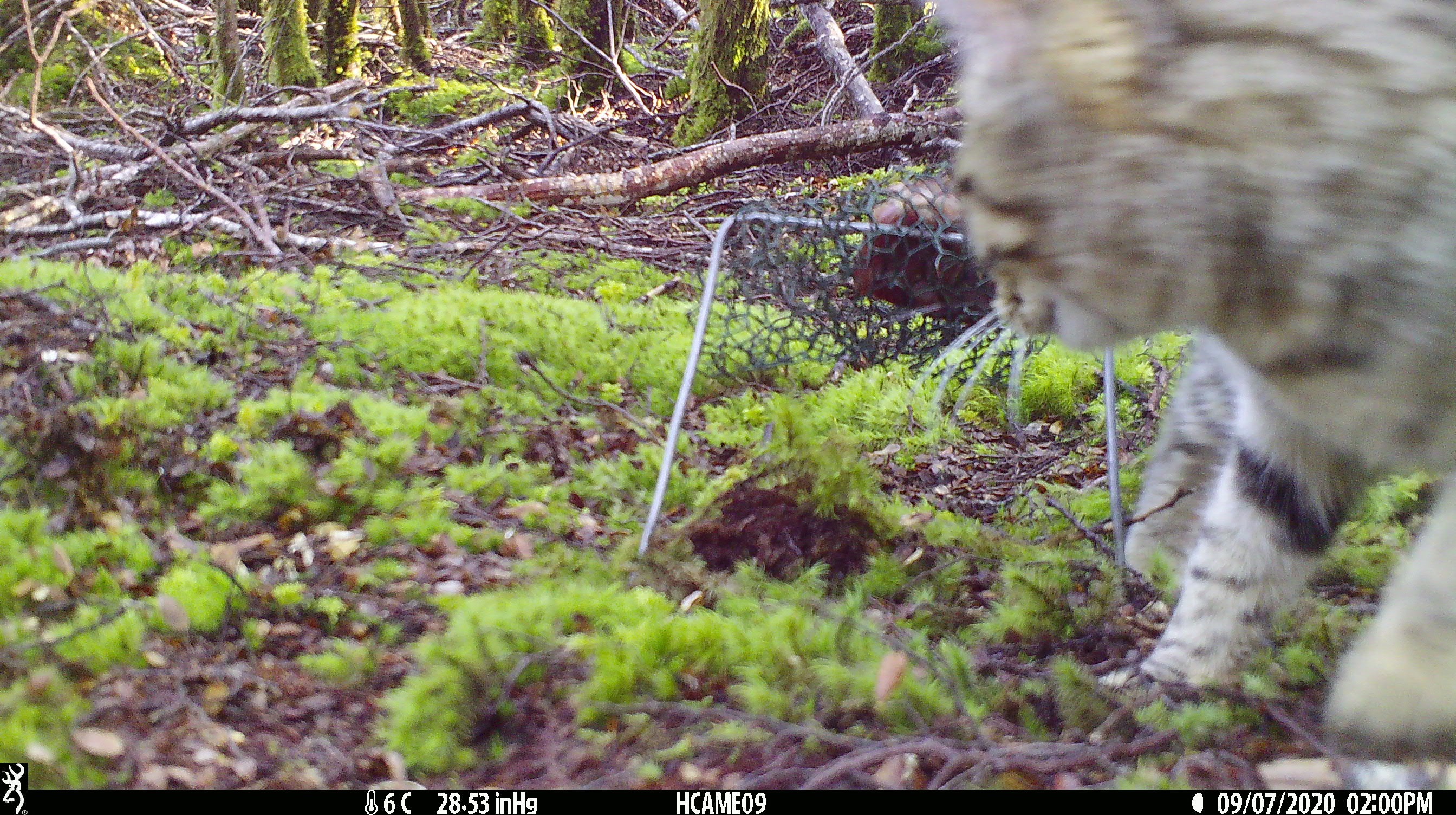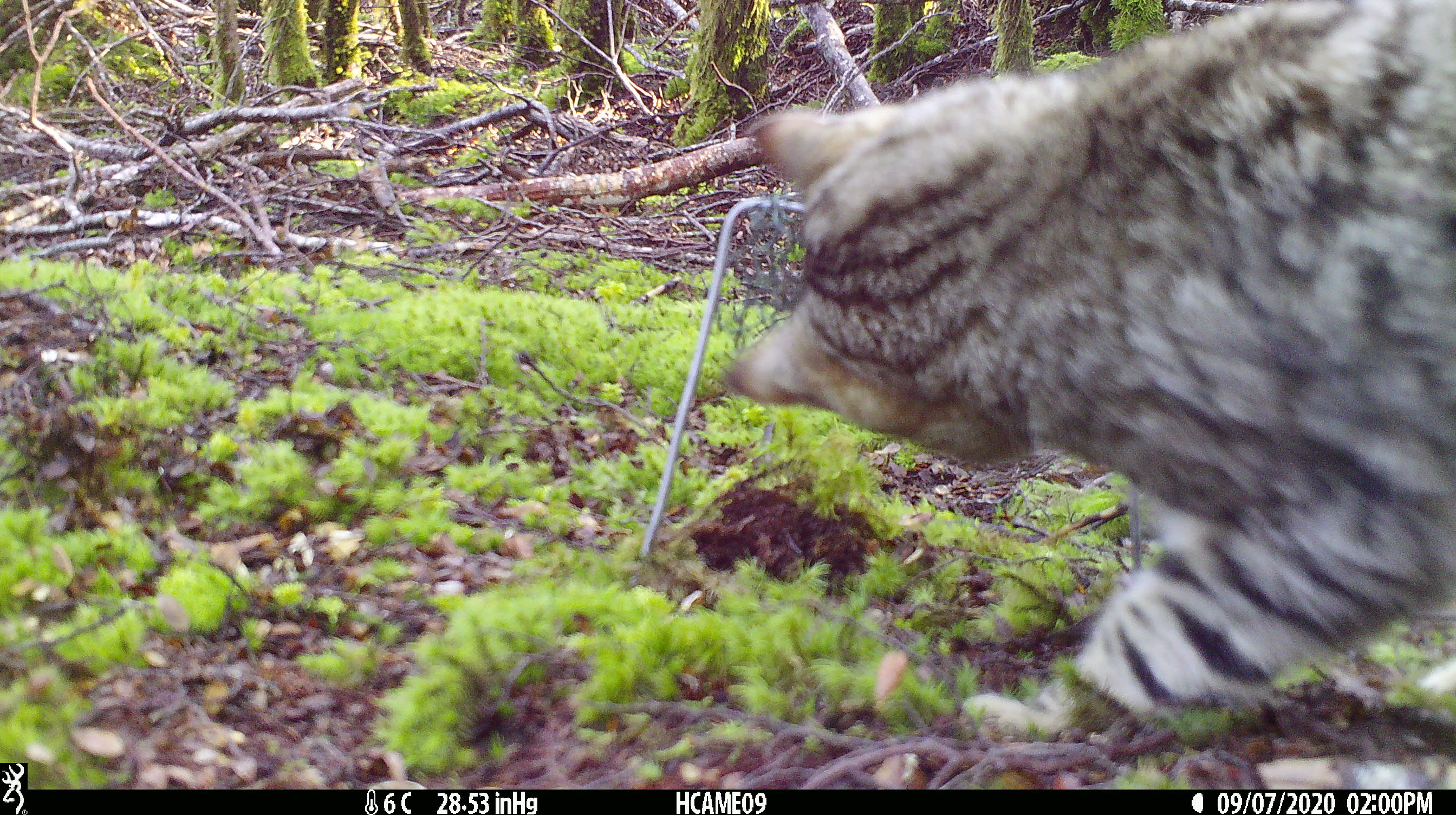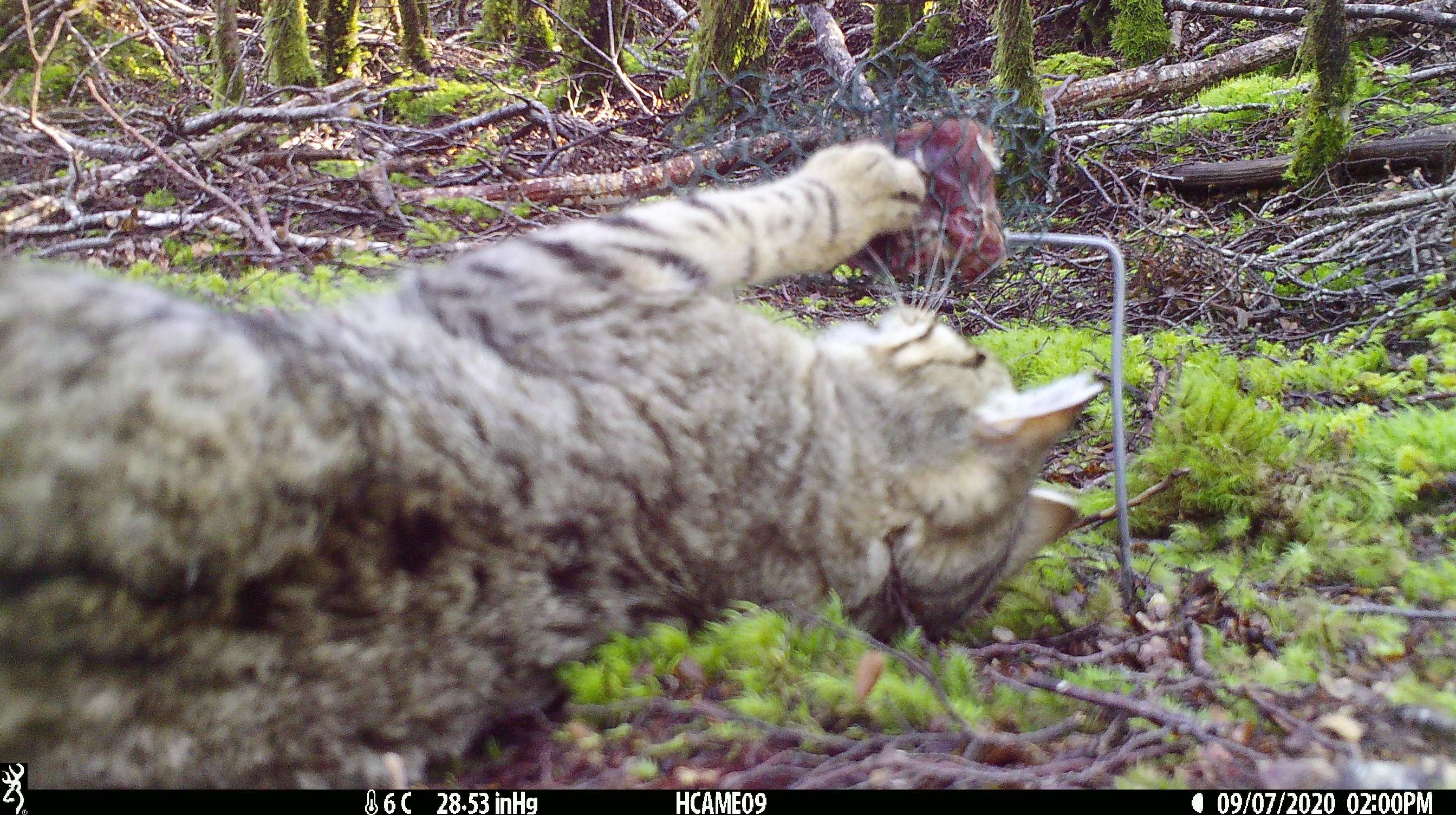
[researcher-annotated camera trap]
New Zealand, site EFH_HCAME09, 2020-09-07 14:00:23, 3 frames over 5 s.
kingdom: Animalia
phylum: Chordata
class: Mammalia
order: Carnivora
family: Felidae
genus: Felis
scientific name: Felis catus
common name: domestic cat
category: cat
Cat (domestic cat) (Felis catus).